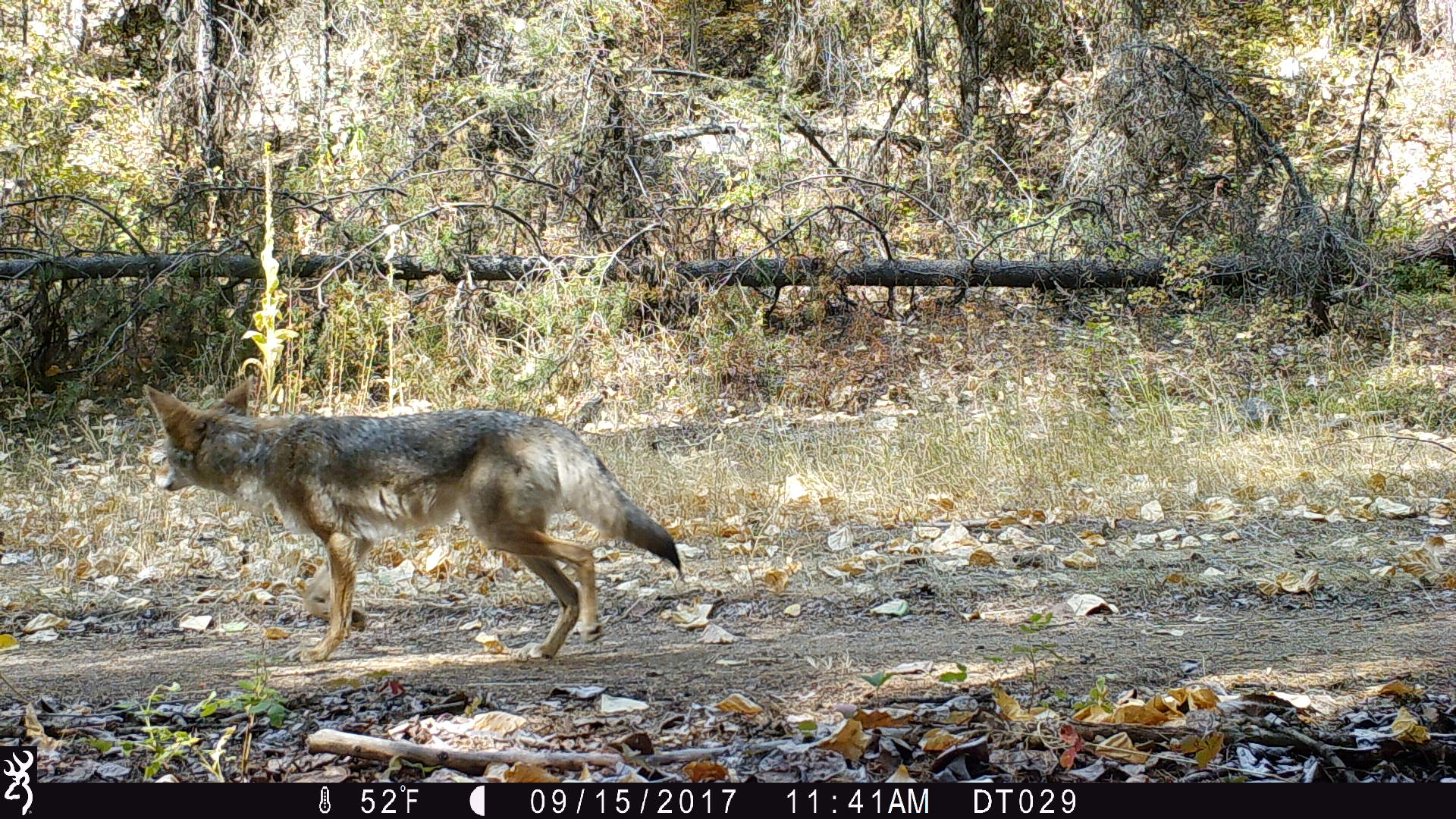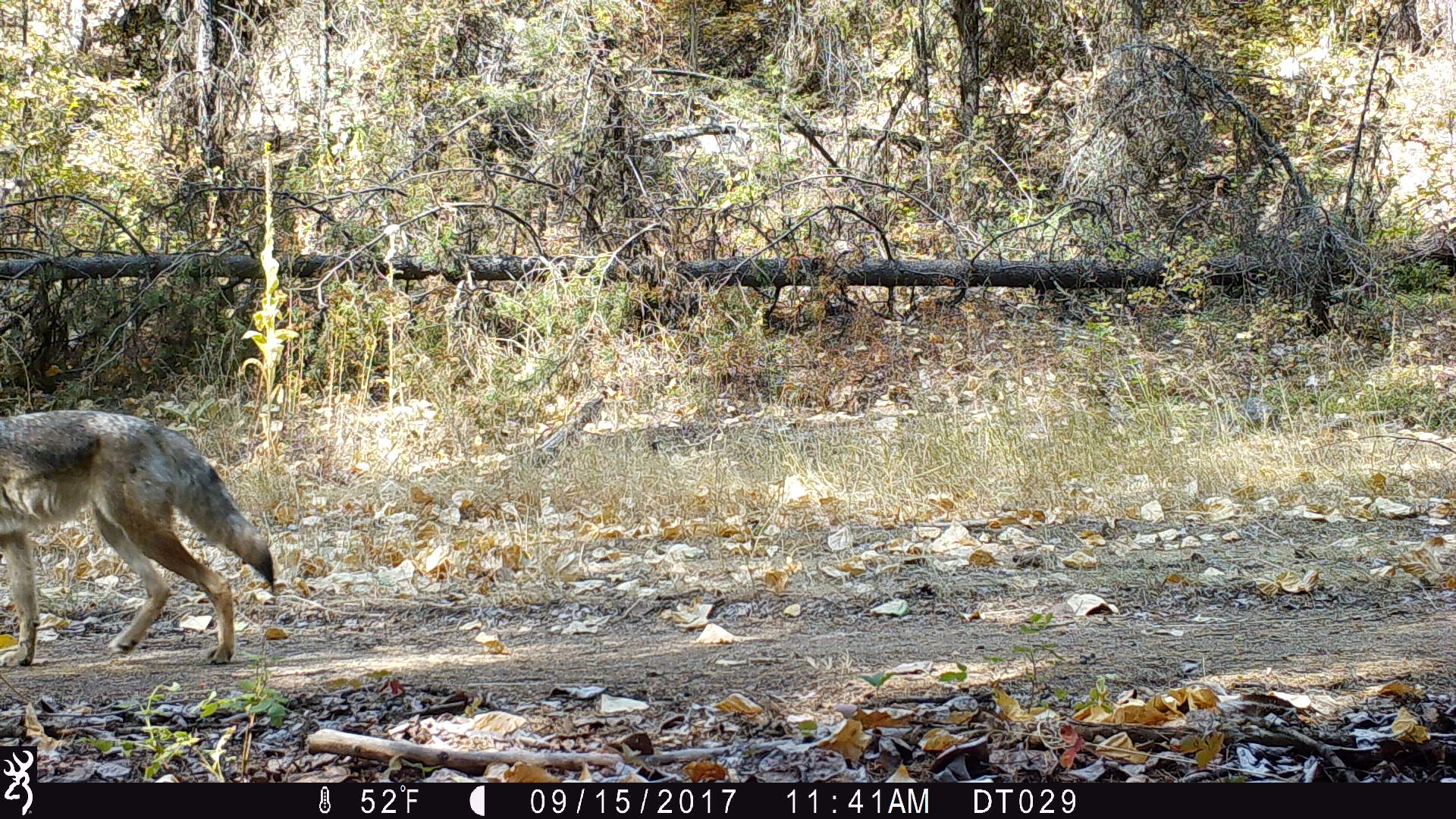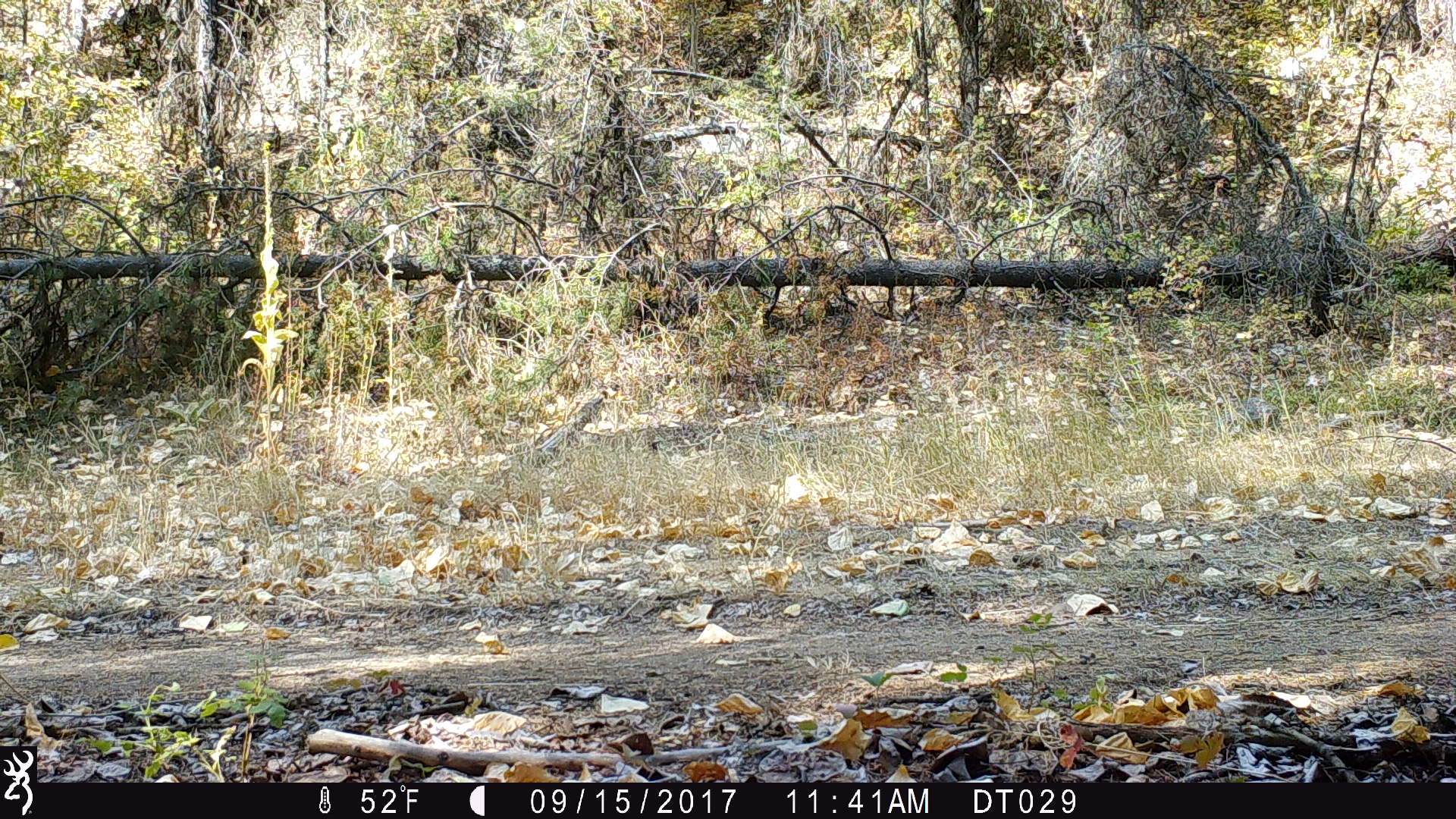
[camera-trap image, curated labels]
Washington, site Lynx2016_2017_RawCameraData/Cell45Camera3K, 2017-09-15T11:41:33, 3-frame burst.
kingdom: Animalia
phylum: Chordata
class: Mammalia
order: Carnivora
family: Canidae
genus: Canis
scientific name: Canis latrans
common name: coyote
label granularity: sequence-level